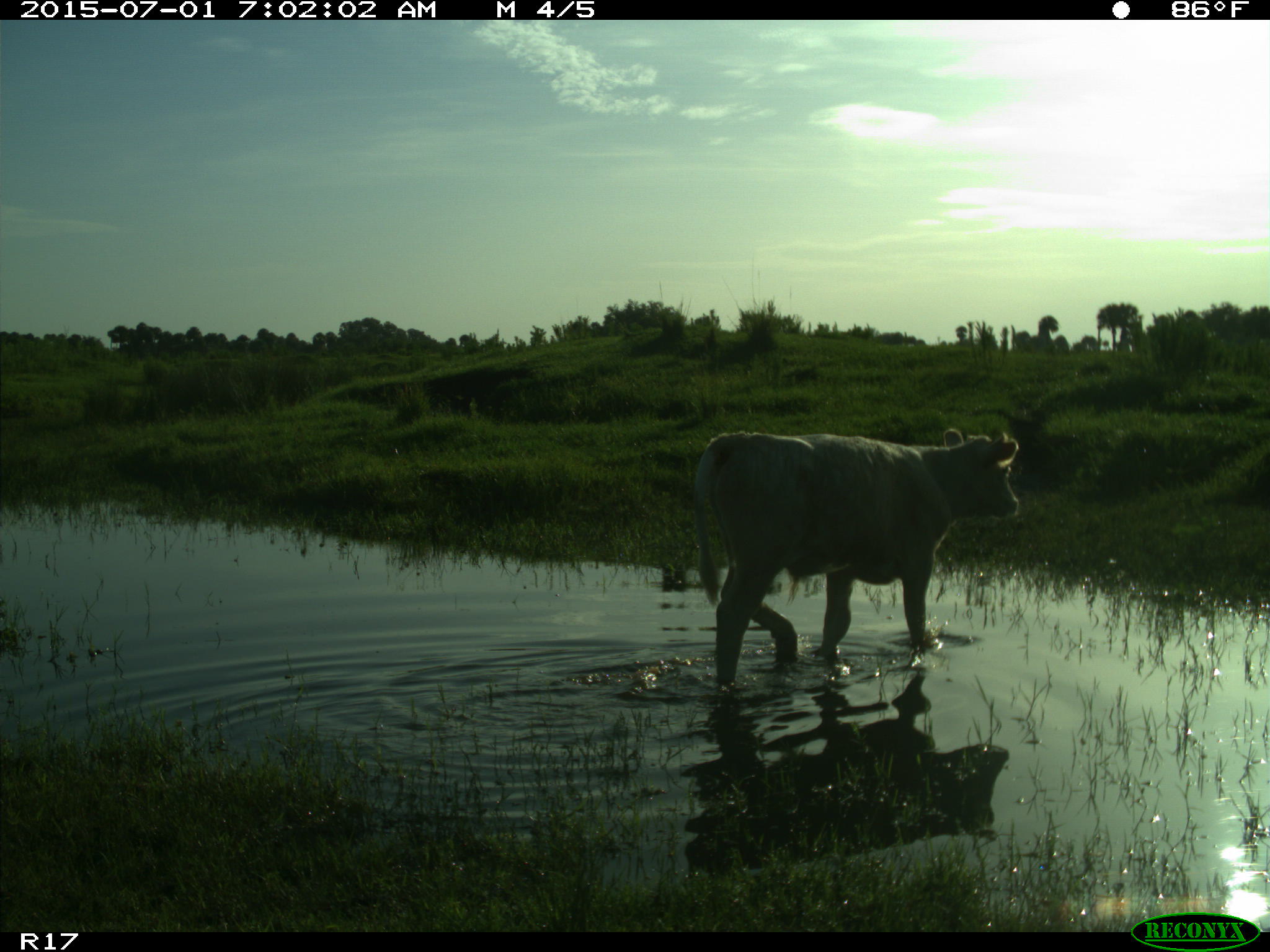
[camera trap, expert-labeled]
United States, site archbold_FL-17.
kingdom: Animalia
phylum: Chordata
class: Mammalia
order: Artiodactyla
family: Bovidae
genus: Bos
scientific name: Bos taurus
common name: domestic cow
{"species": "Bos taurus (domestic cow)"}